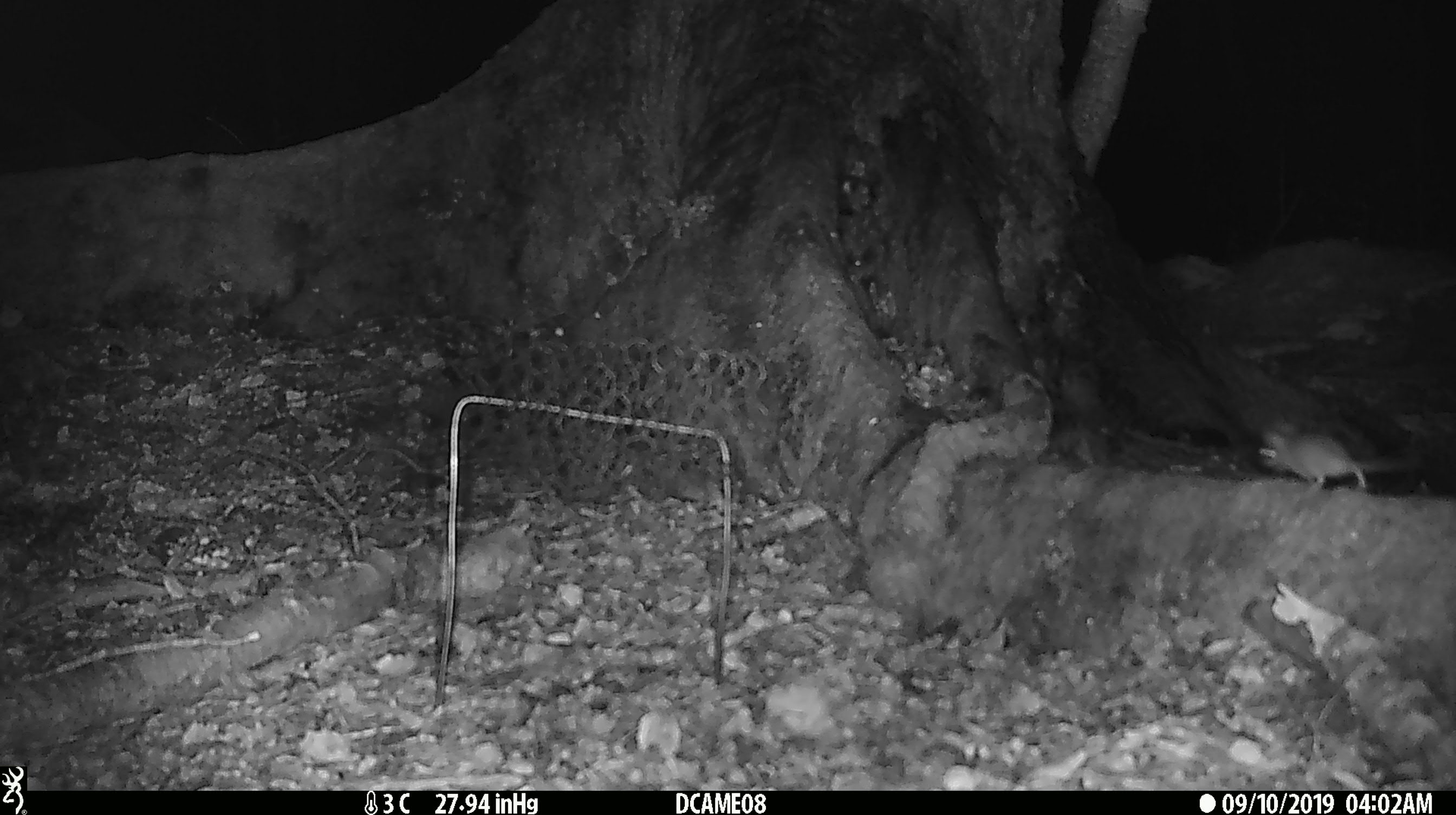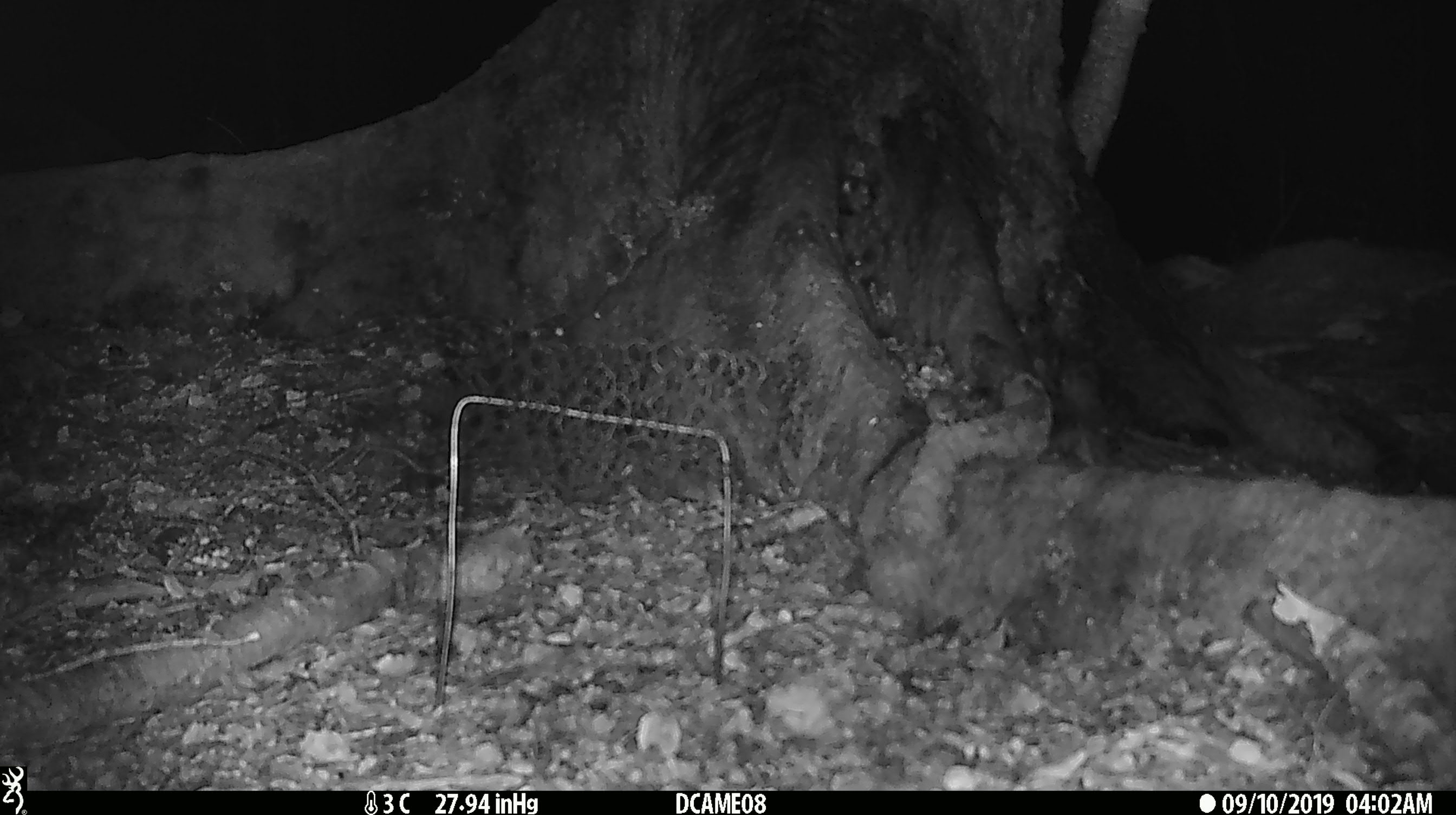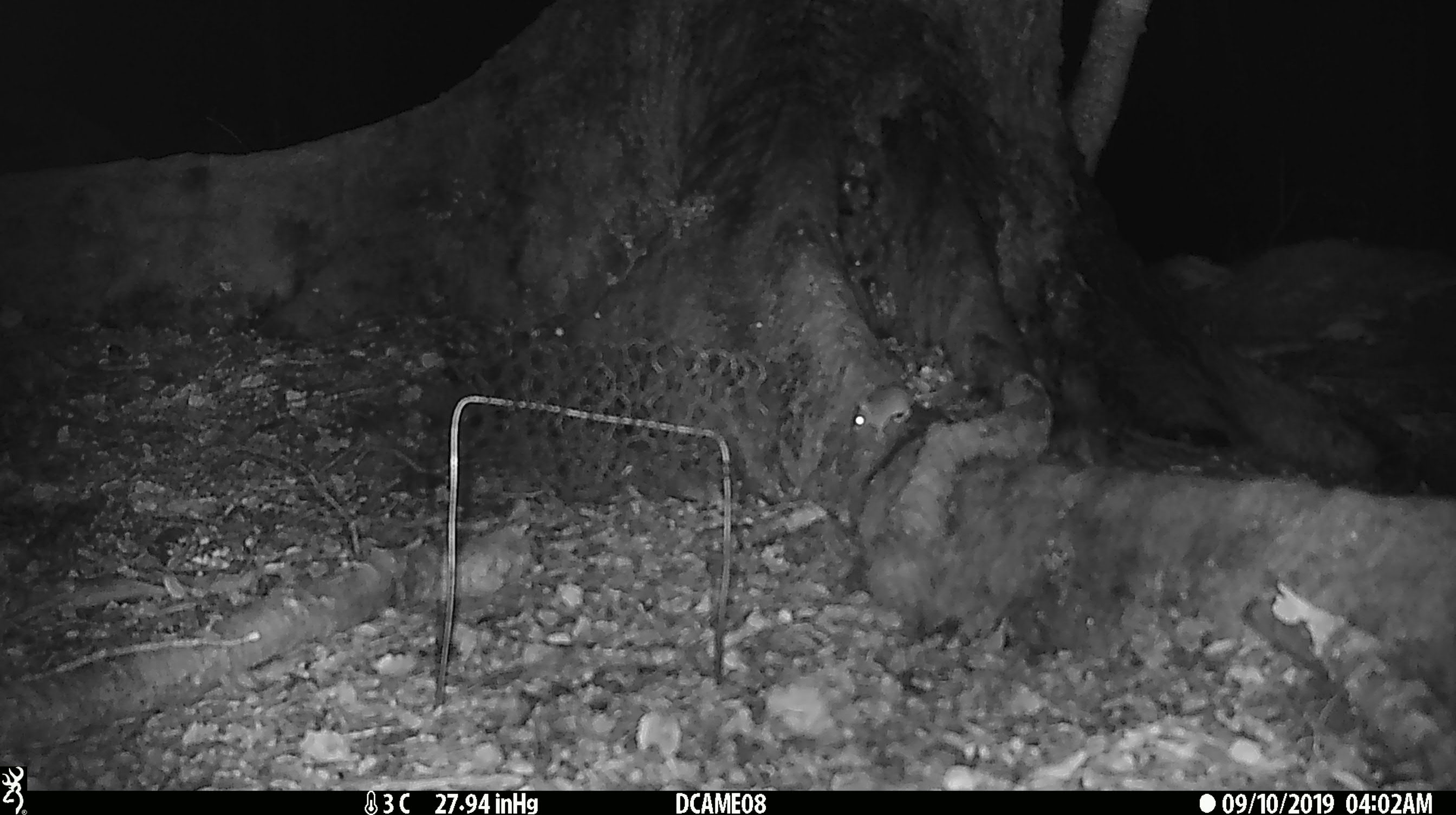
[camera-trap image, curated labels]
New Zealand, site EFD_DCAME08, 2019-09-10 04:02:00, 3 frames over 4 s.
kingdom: Animalia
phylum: Chordata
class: Mammalia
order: Rodentia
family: Muridae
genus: Mus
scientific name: Mus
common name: mouse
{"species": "mouse (Mus)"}